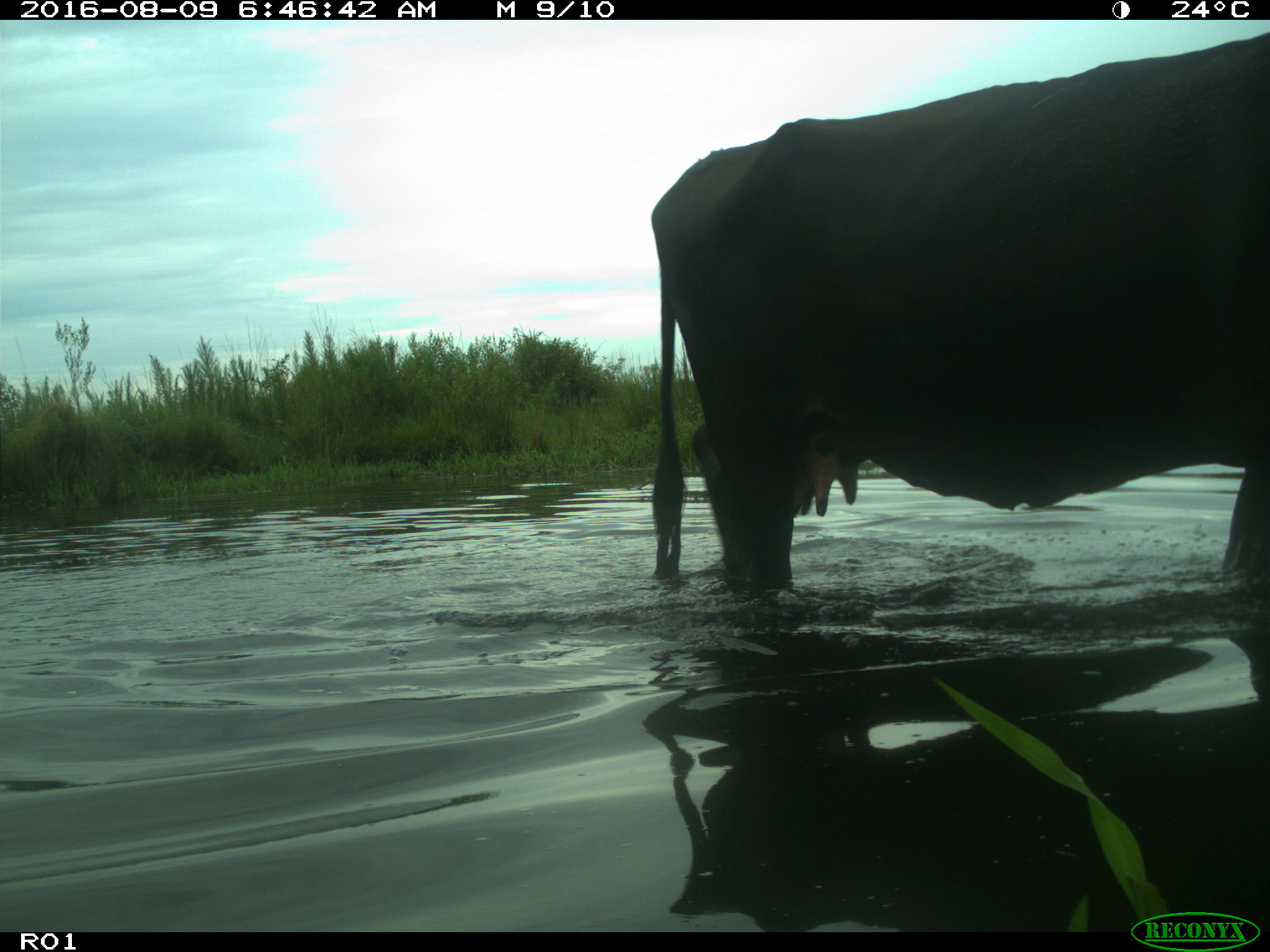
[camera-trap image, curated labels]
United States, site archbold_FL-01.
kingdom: Animalia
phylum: Chordata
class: Mammalia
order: Artiodactyla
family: Bovidae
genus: Bos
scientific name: Bos taurus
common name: domestic cow